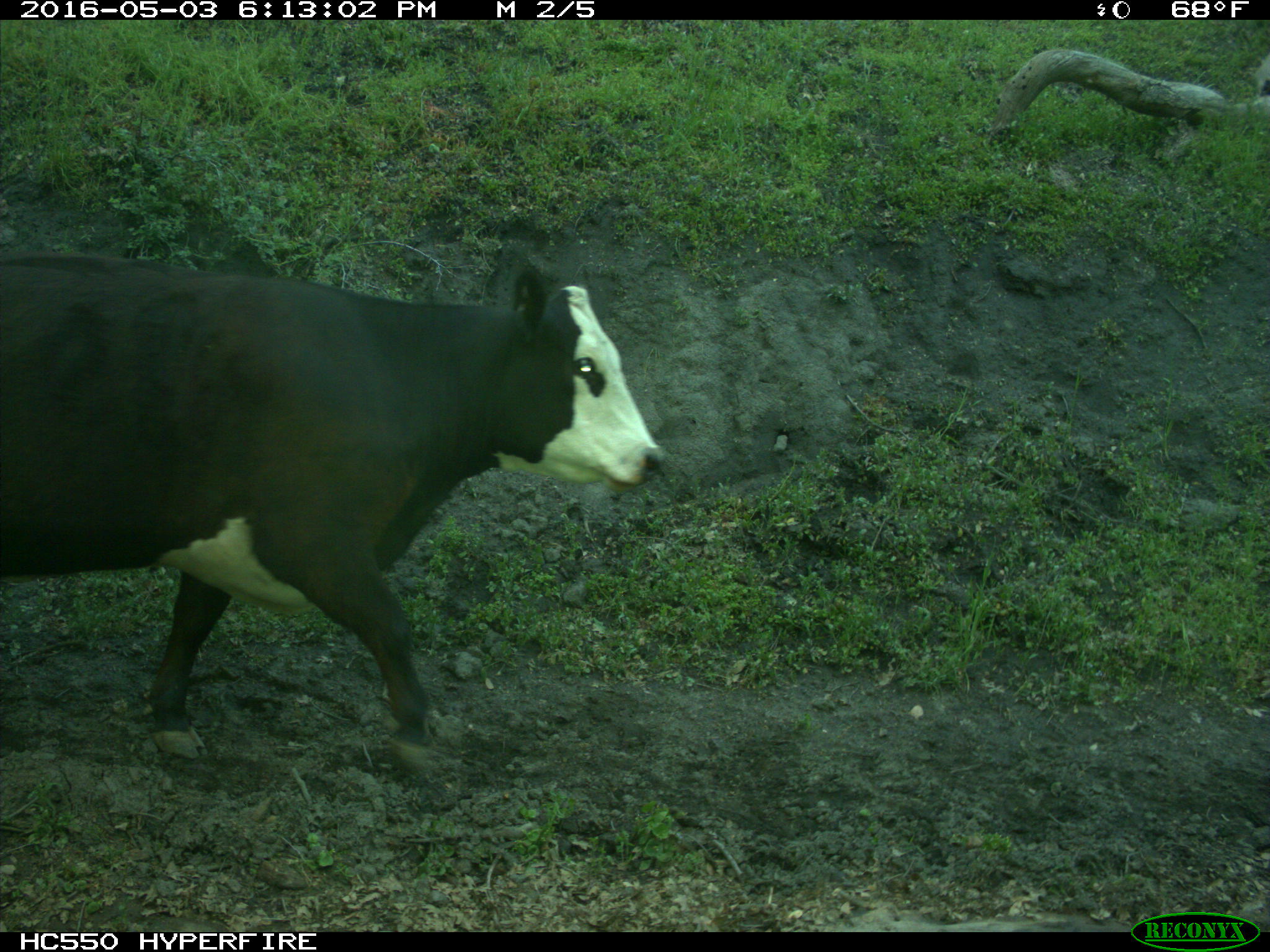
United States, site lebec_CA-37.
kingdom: Animalia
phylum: Chordata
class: Mammalia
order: Artiodactyla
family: Bovidae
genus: Bos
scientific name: Bos taurus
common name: domestic cow